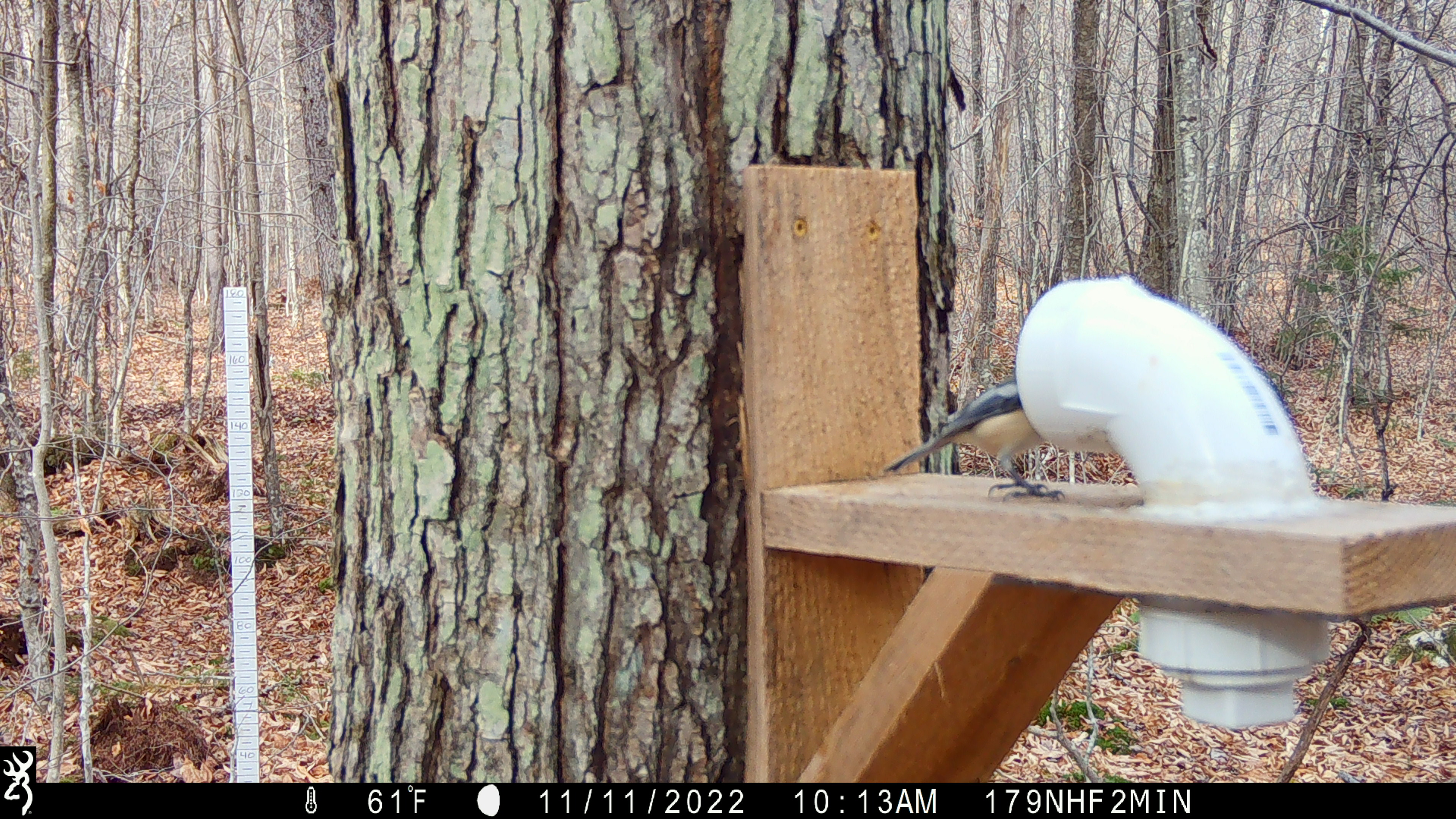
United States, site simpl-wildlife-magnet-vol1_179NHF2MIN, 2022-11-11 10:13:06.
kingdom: Animalia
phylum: Chordata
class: Aves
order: Passeriformes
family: Paridae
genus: Poecile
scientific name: Poecile atricapillus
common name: black-capped chickadee